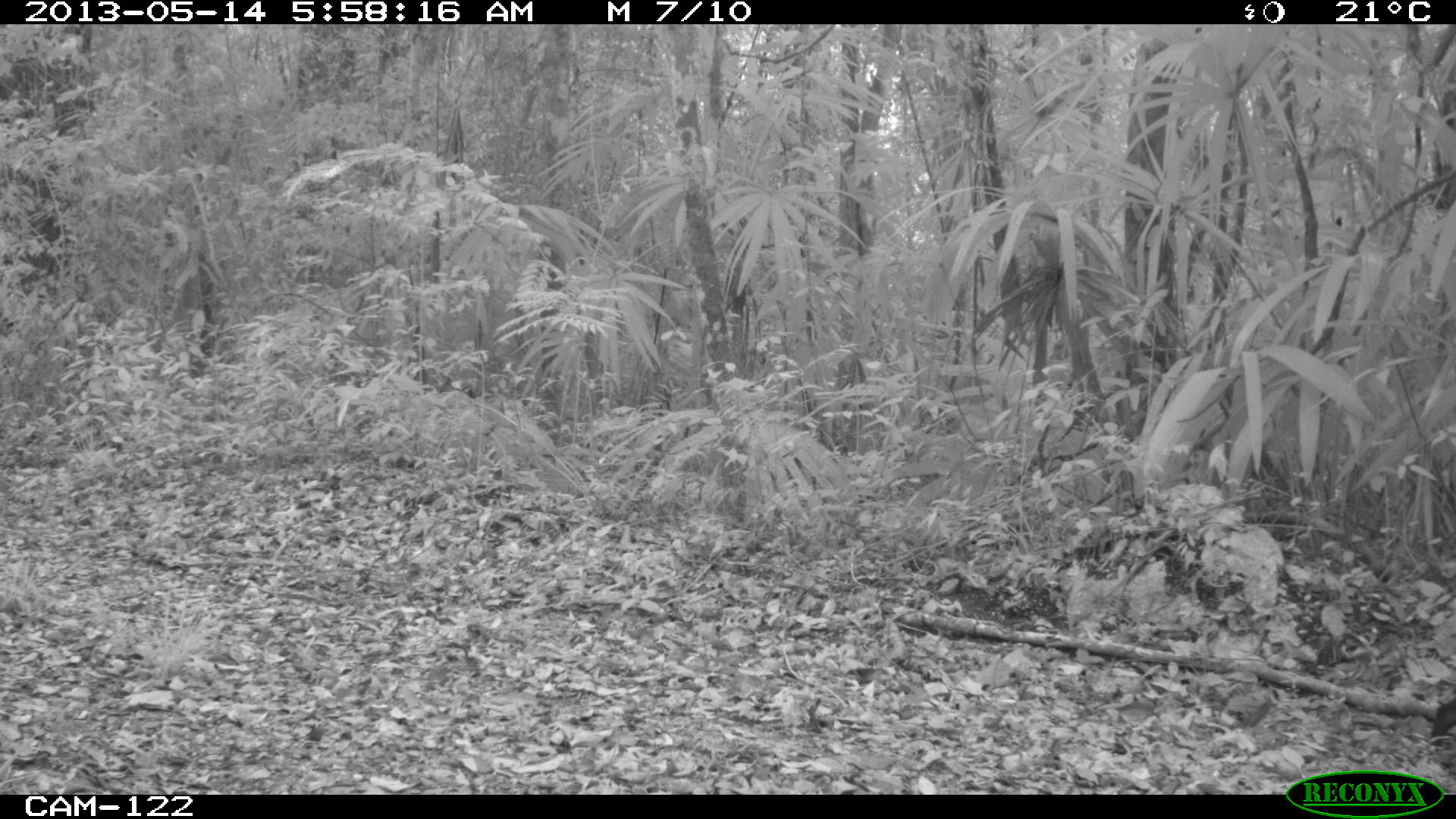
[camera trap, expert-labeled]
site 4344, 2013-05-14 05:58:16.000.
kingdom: Animalia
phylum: Chordata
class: Mammalia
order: Artiodactyla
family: Tayassuidae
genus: Pecari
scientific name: Pecari tajacu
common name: collared peccary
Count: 1.